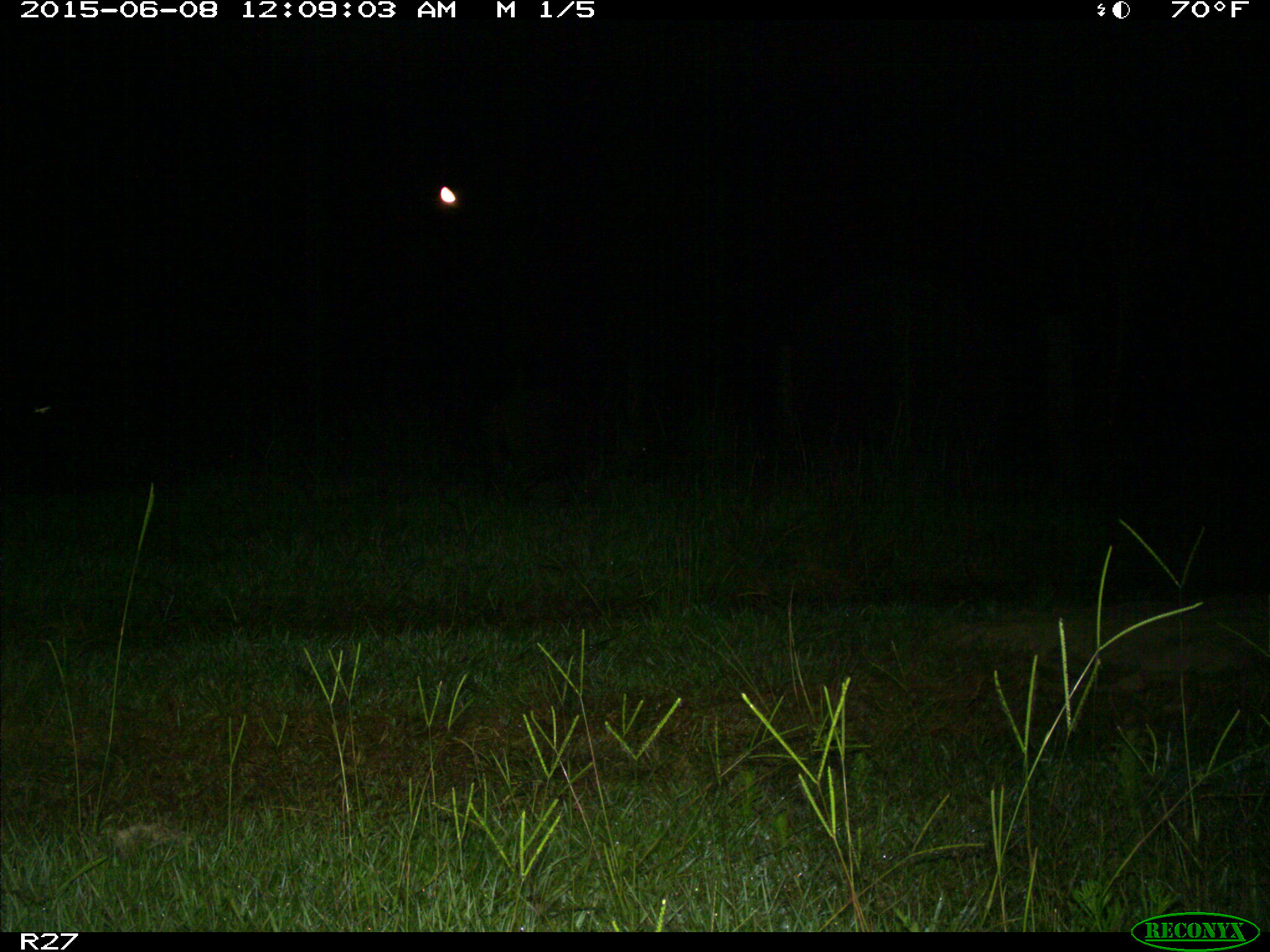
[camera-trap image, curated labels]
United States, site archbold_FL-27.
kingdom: Animalia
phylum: Chordata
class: Mammalia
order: Artiodactyla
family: Suidae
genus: Sus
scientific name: Sus scrofa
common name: wild boar